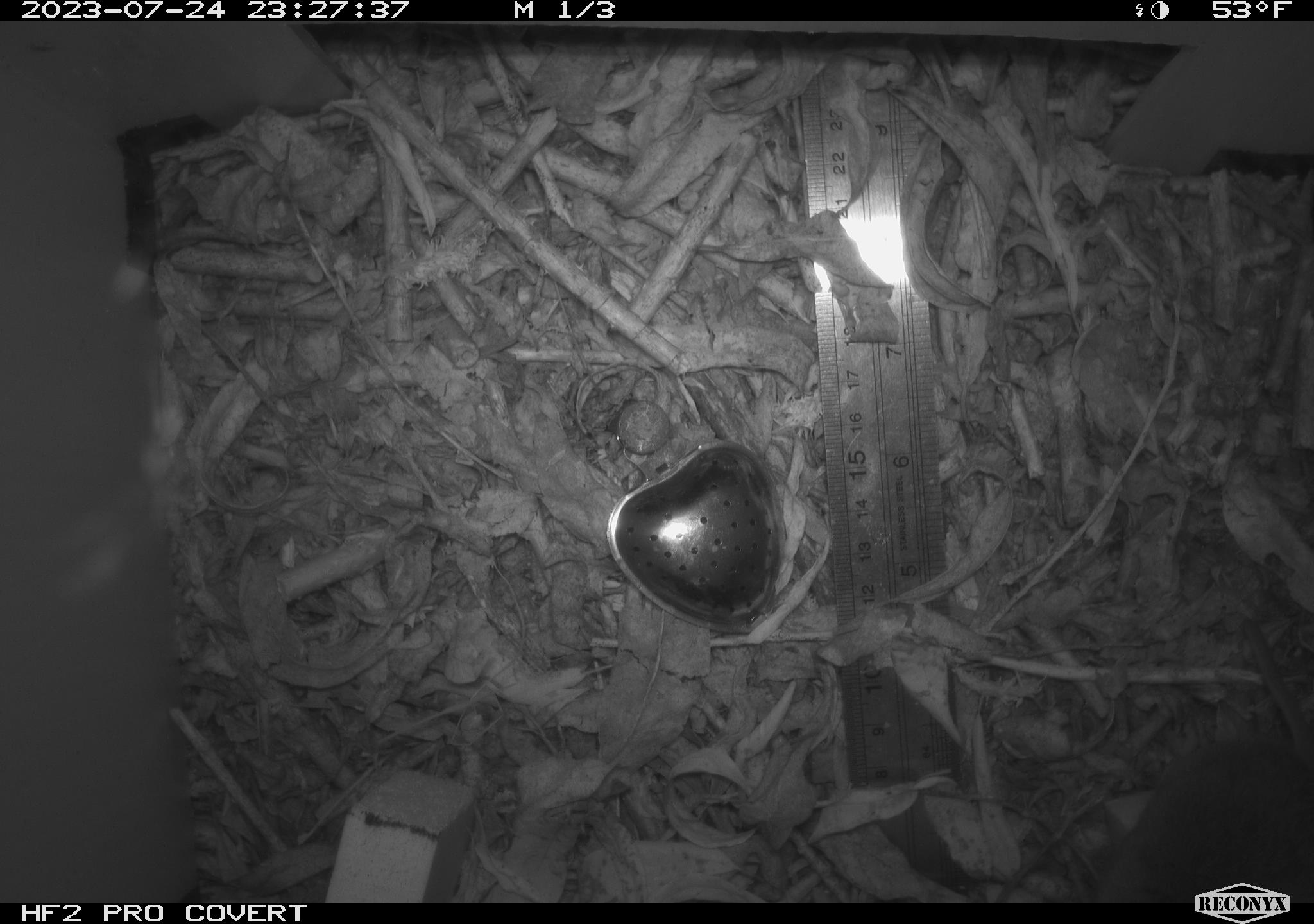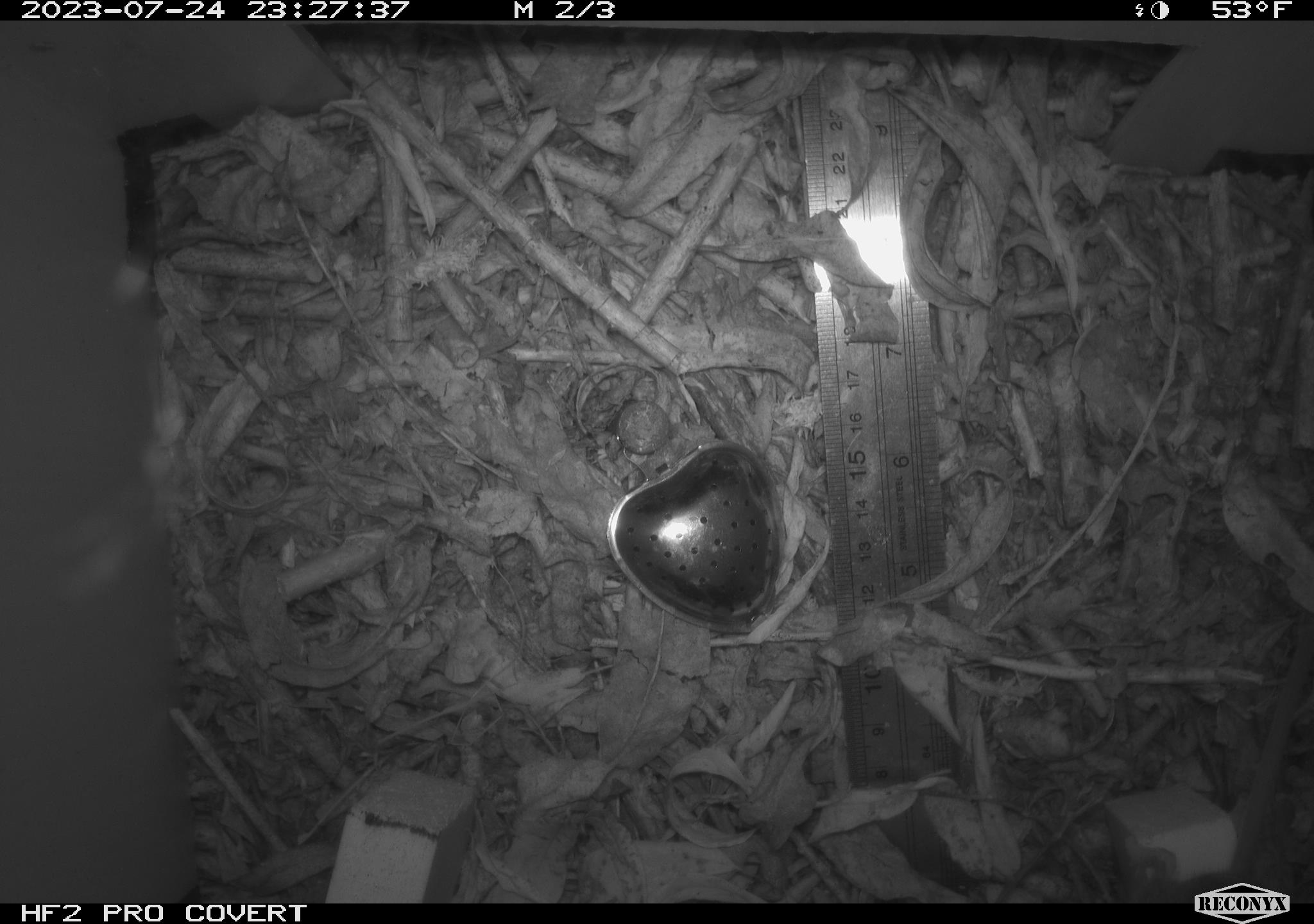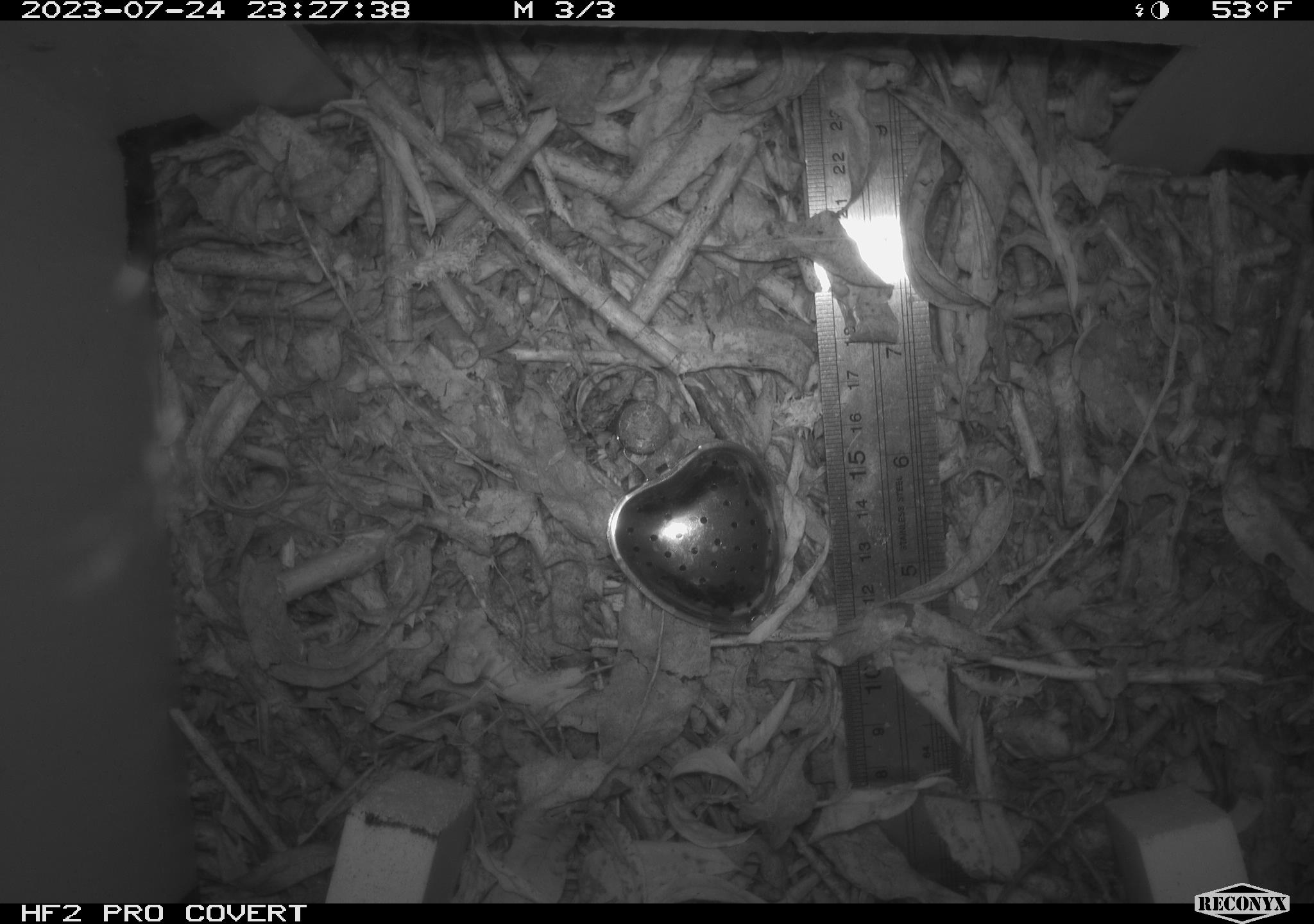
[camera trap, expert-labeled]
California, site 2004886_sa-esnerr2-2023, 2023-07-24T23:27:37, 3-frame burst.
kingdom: Animalia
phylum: Chordata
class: Mammalia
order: Rodentia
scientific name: Rodentia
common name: mouse species